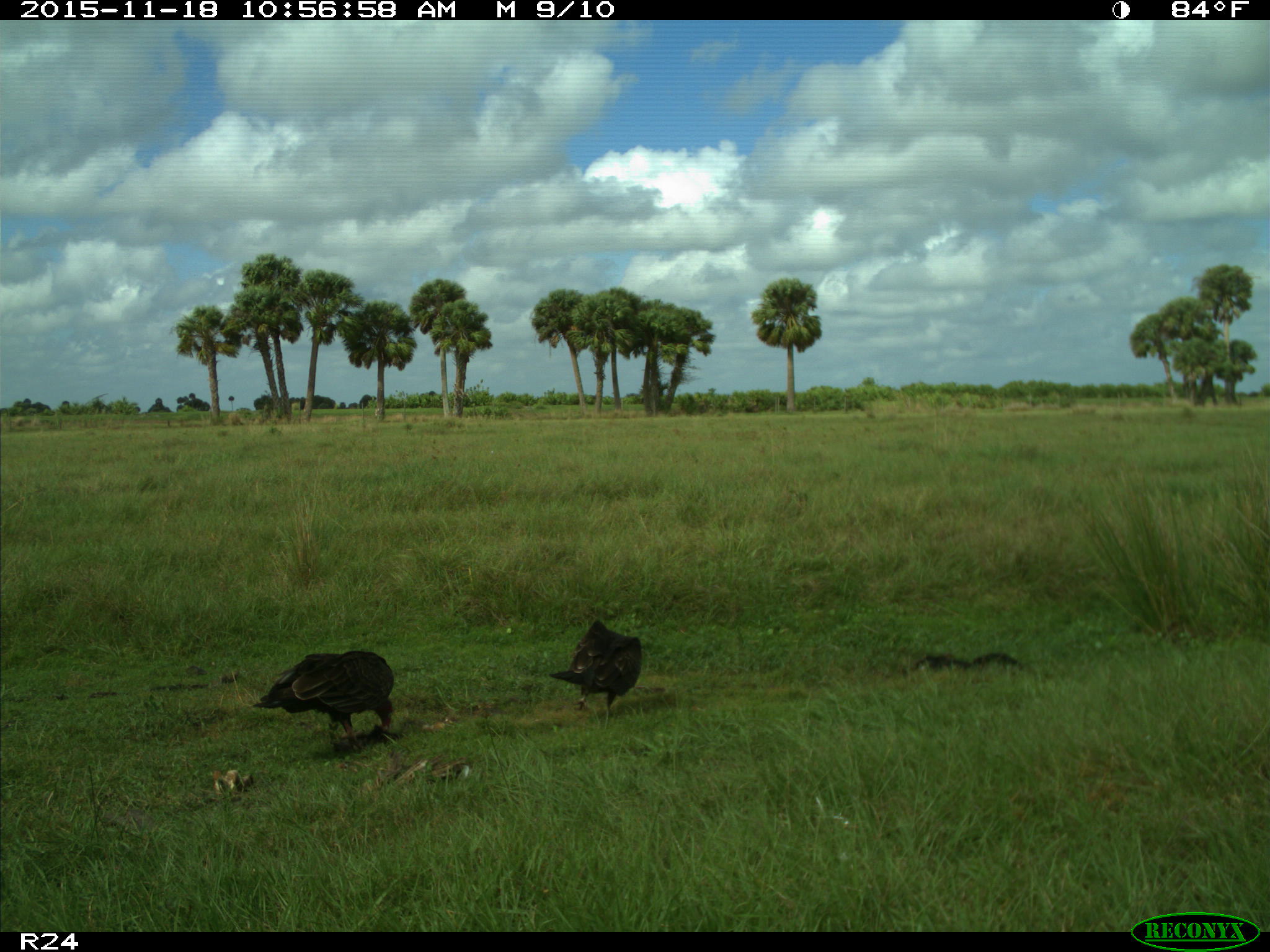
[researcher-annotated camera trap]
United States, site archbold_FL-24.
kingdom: Animalia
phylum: Chordata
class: Aves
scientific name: Aves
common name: birds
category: unidentified bird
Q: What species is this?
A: Unidentified bird (birds) (Aves).